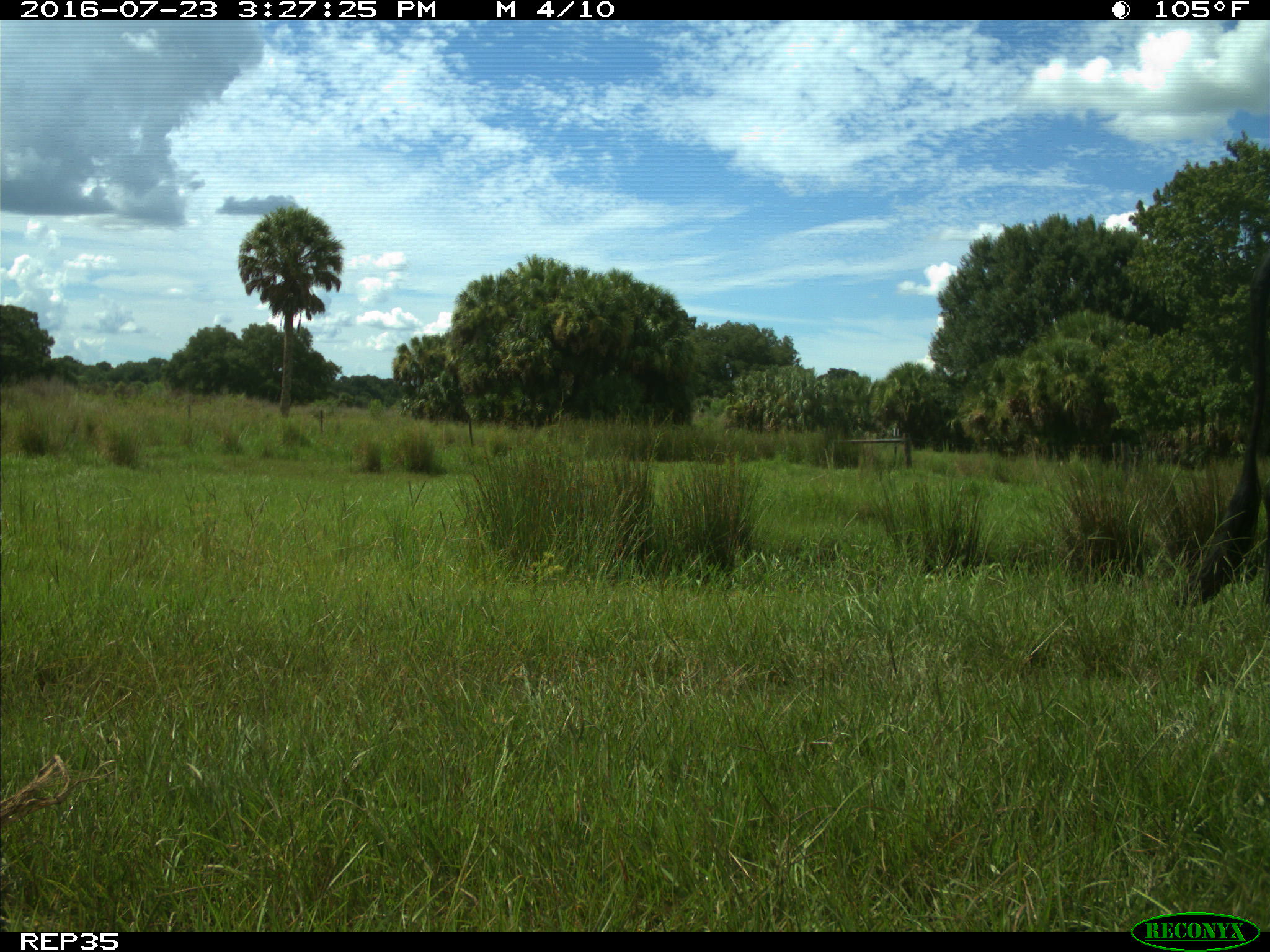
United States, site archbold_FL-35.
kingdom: Animalia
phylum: Chordata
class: Mammalia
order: Artiodactyla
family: Bovidae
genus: Bos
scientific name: Bos taurus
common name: domestic cow